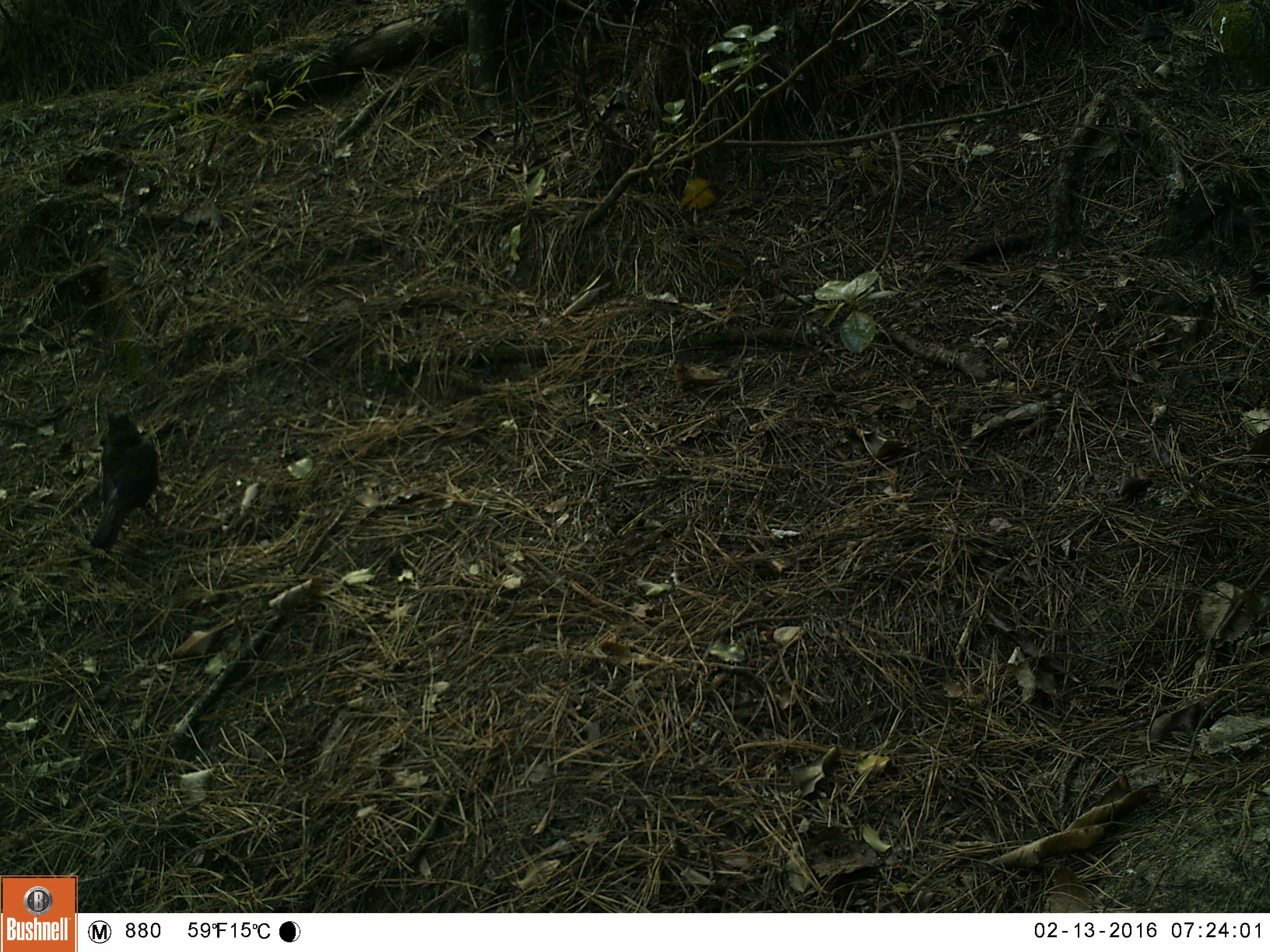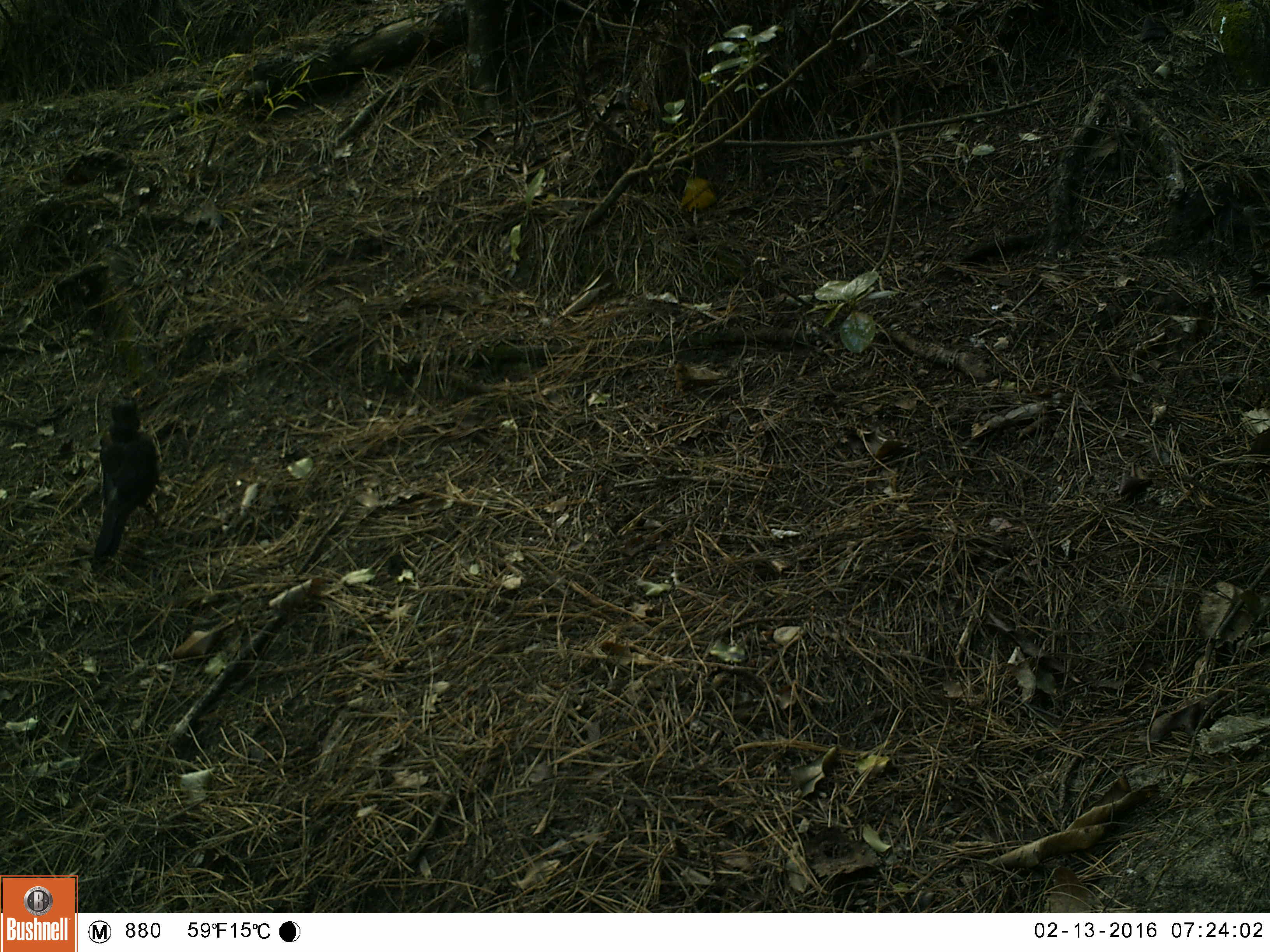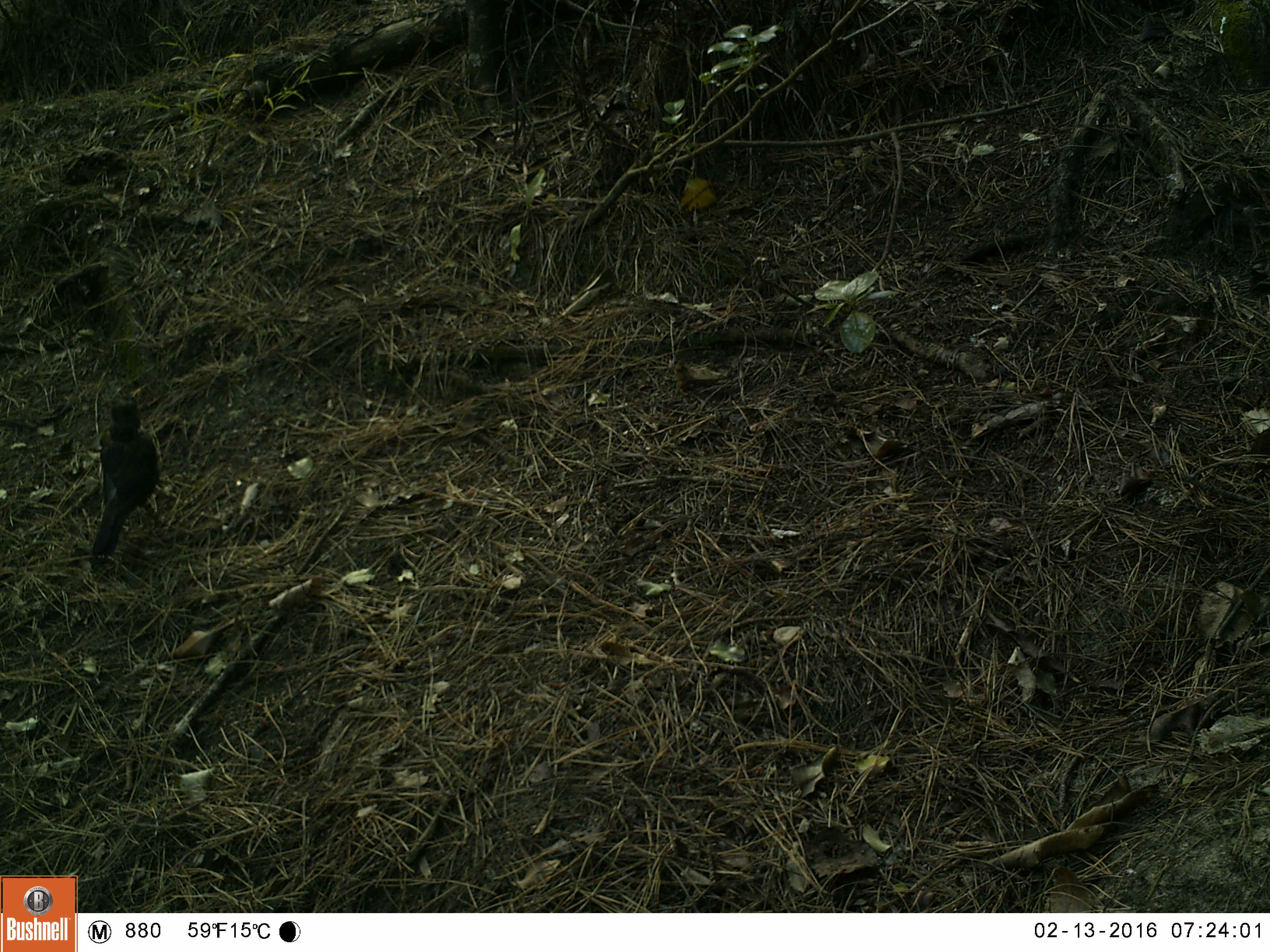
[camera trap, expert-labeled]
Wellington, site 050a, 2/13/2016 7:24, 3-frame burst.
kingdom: Animalia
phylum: Chordata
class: Aves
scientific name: Aves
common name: bird